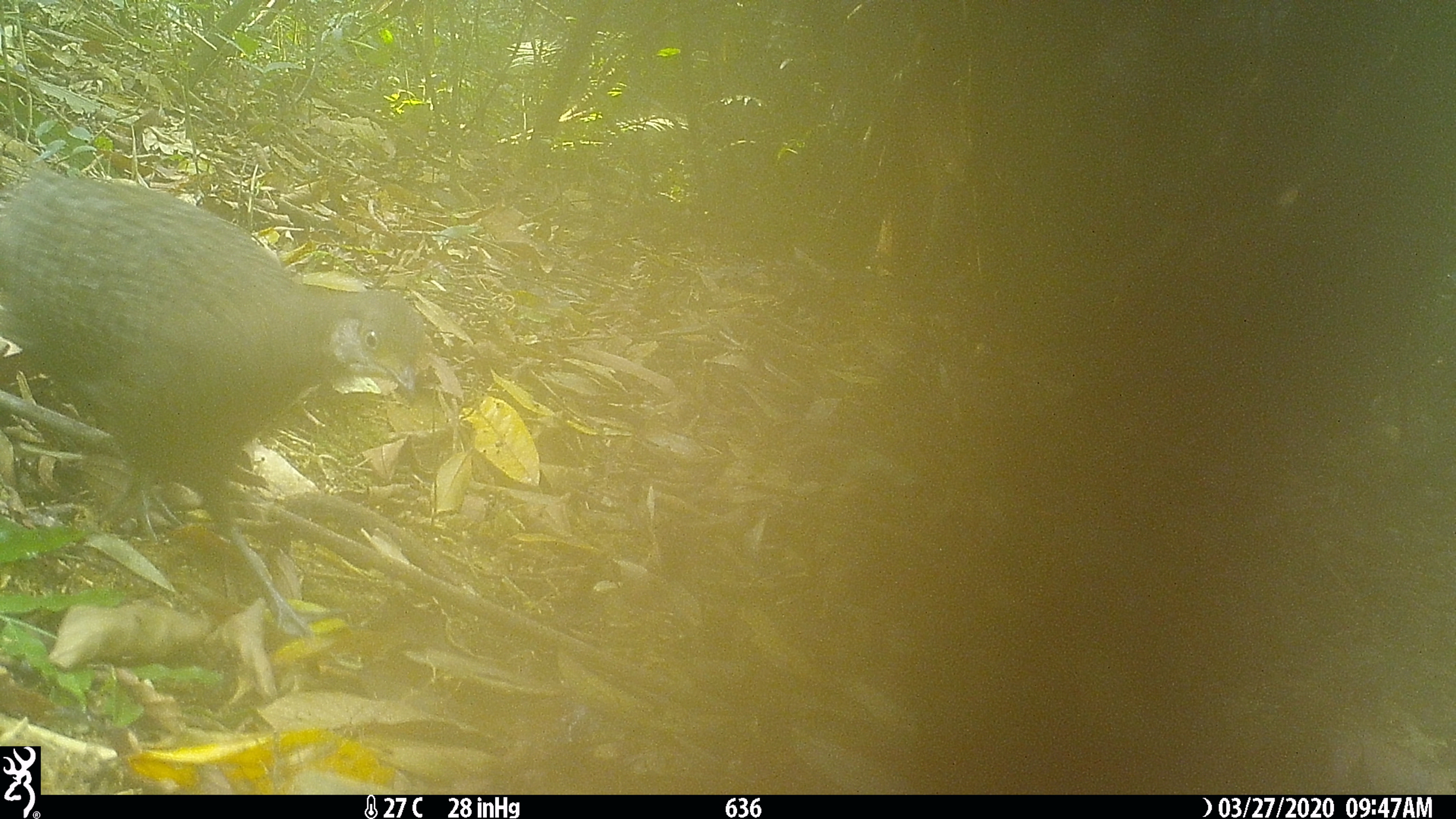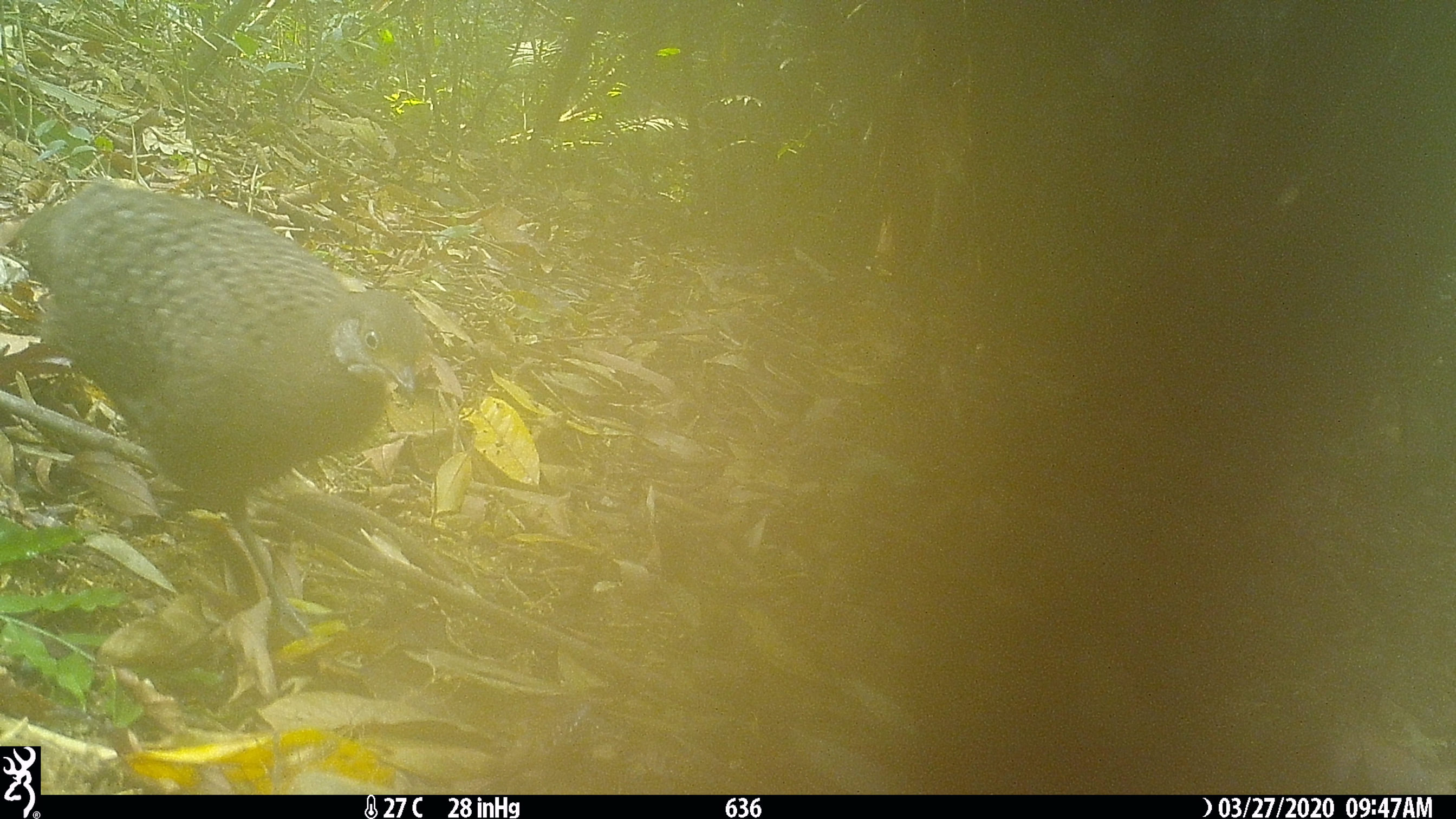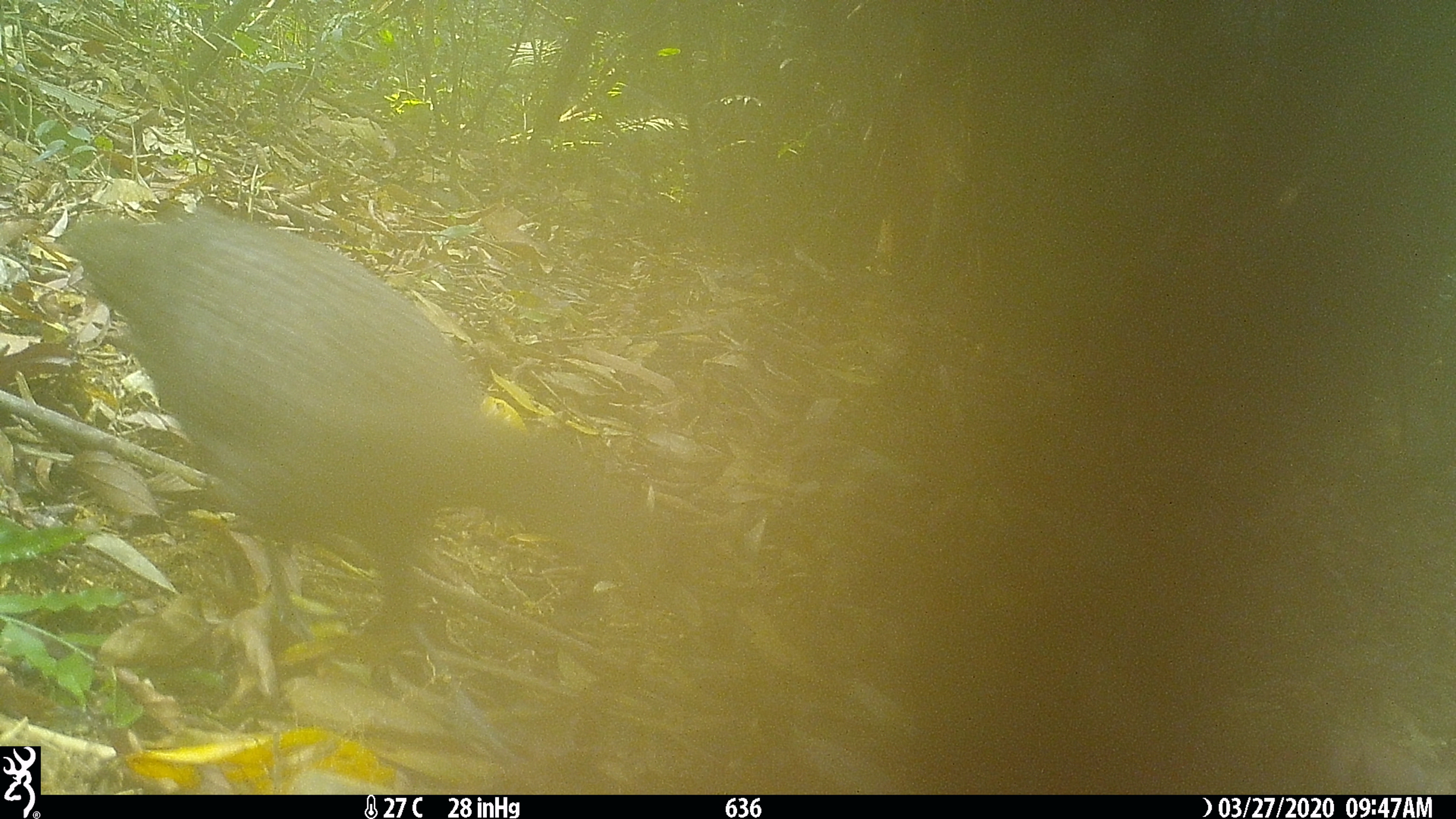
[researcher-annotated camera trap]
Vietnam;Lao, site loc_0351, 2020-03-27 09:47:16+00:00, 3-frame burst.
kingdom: Animalia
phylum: Chordata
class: Aves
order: Galliformes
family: Phasianidae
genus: Polyplectron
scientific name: Polyplectron bicalcaratum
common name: gray peacock-pheasant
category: grey peacock pheasant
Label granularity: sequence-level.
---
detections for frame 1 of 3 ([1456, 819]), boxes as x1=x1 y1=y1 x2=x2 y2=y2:
grey peacock pheasant: x1=0 y1=165 x2=426 y2=641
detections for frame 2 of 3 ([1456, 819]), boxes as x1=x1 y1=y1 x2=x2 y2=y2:
grey peacock pheasant: x1=5 y1=180 x2=426 y2=641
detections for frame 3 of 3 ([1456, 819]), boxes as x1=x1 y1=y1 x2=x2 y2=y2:
grey peacock pheasant: x1=60 y1=203 x2=708 y2=645